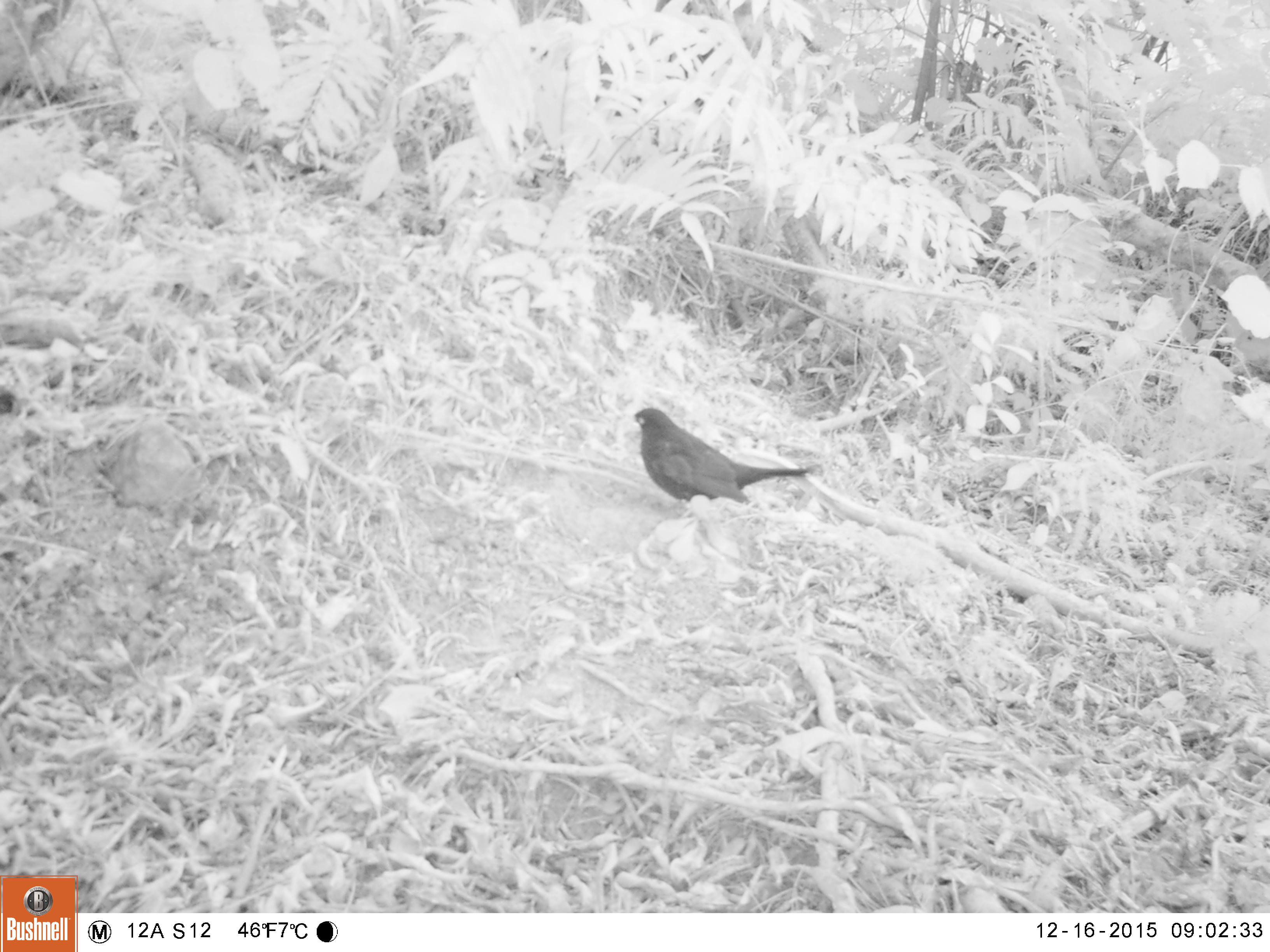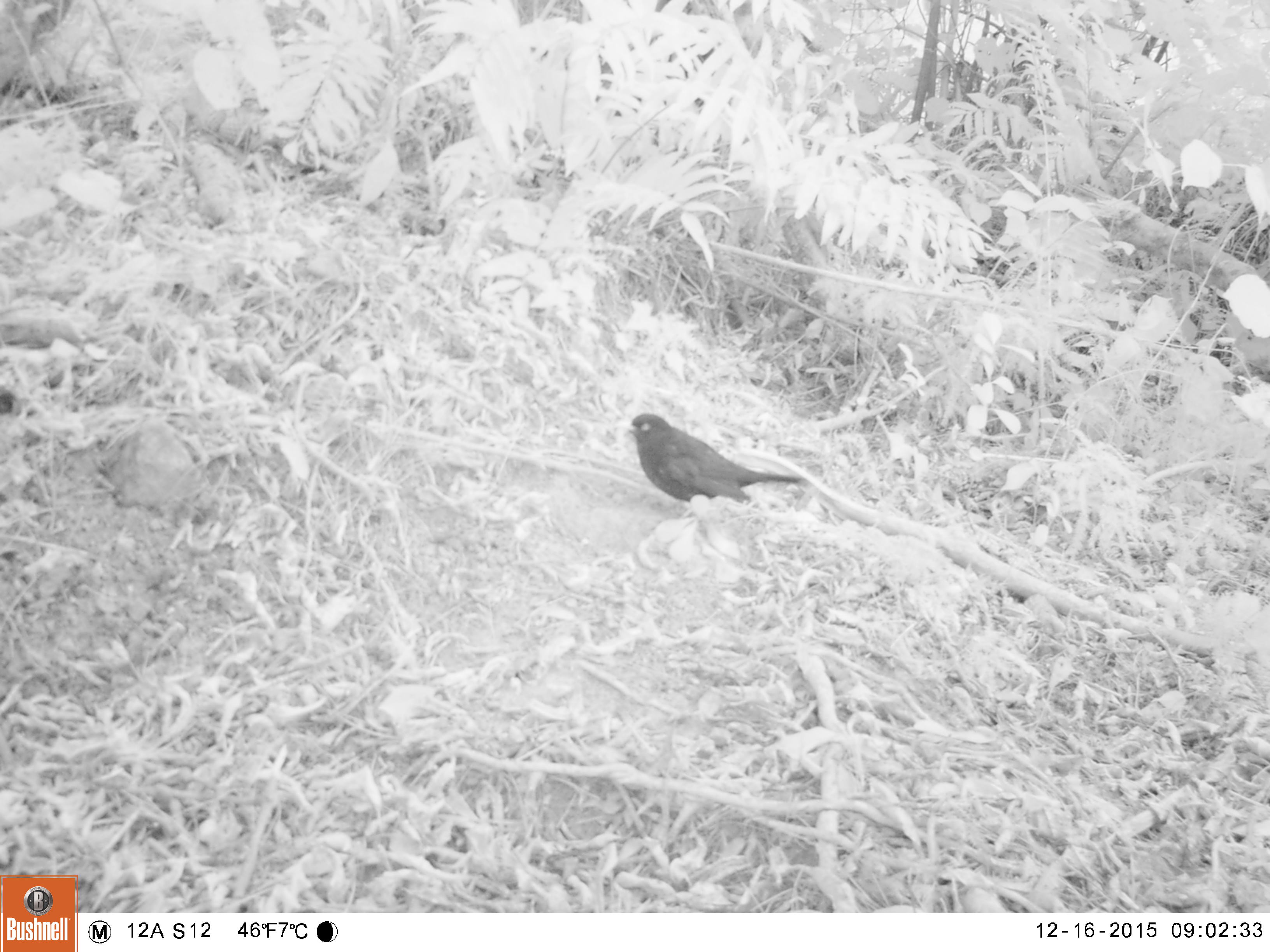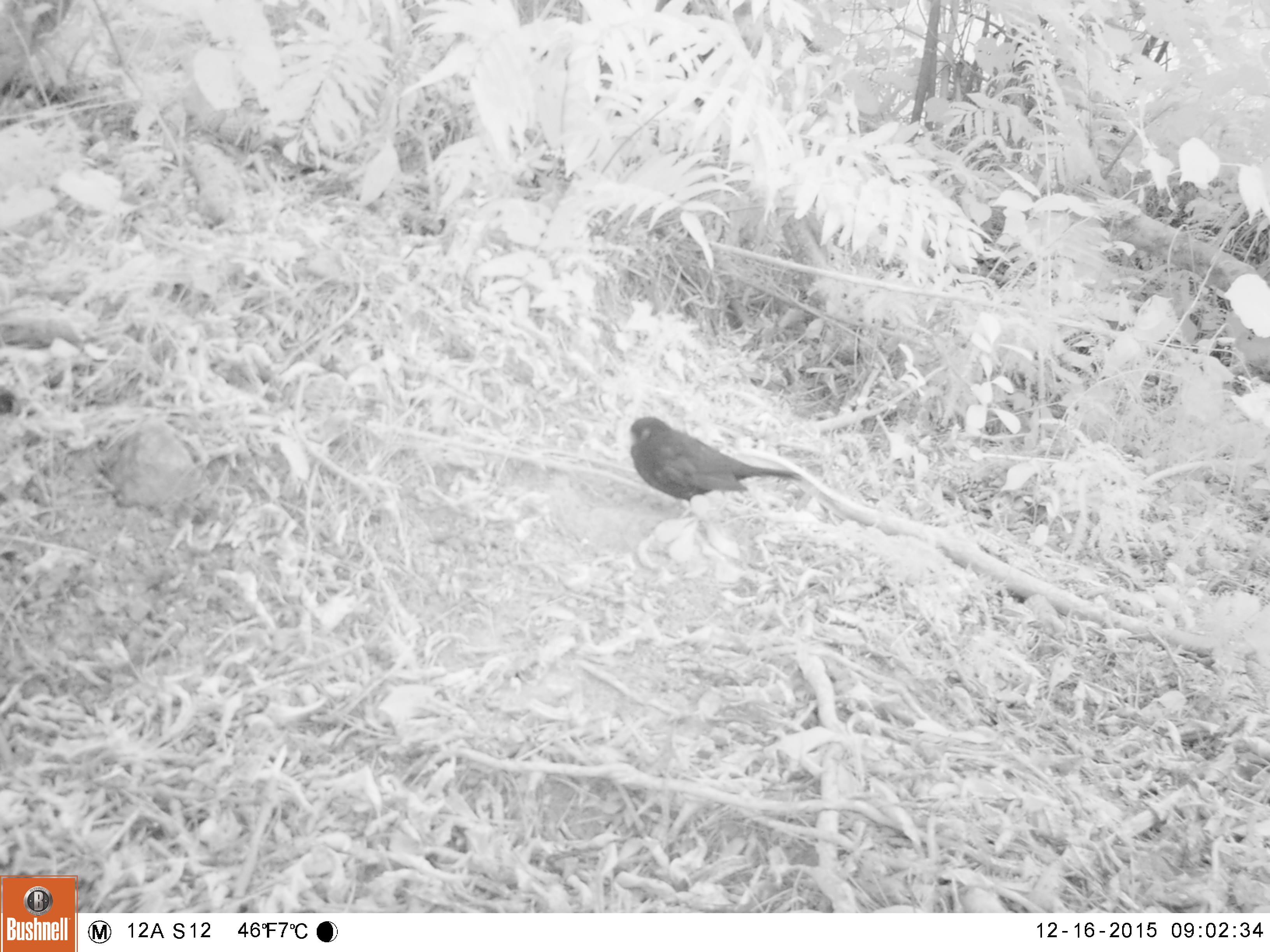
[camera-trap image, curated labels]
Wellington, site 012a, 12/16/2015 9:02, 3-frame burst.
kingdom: Animalia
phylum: Chordata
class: Aves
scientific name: Aves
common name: bird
Bird (Aves).